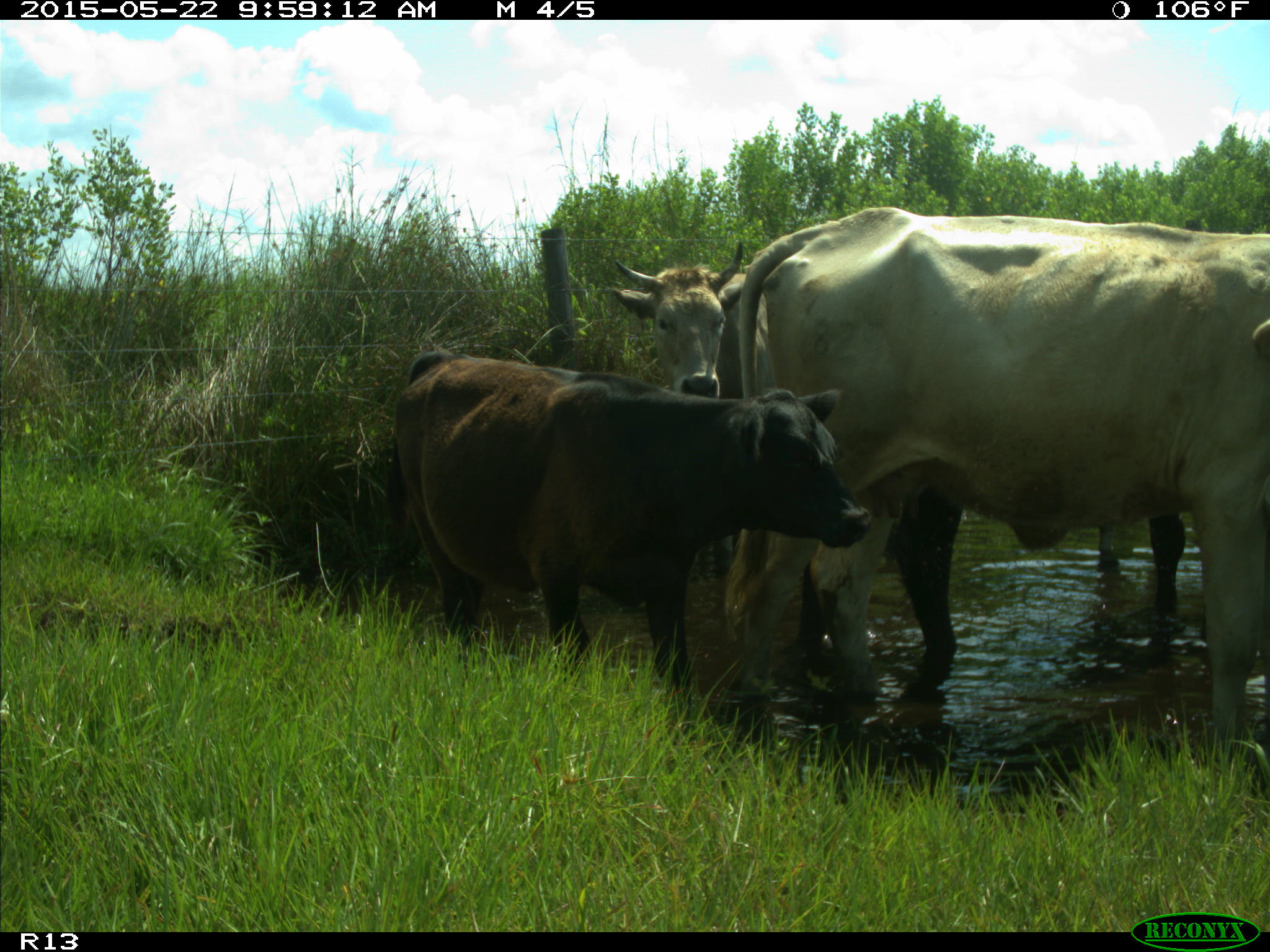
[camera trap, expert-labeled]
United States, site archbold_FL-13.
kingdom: Animalia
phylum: Chordata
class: Mammalia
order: Artiodactyla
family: Bovidae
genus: Bos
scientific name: Bos taurus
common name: domestic cow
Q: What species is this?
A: Bos taurus (domestic cow).